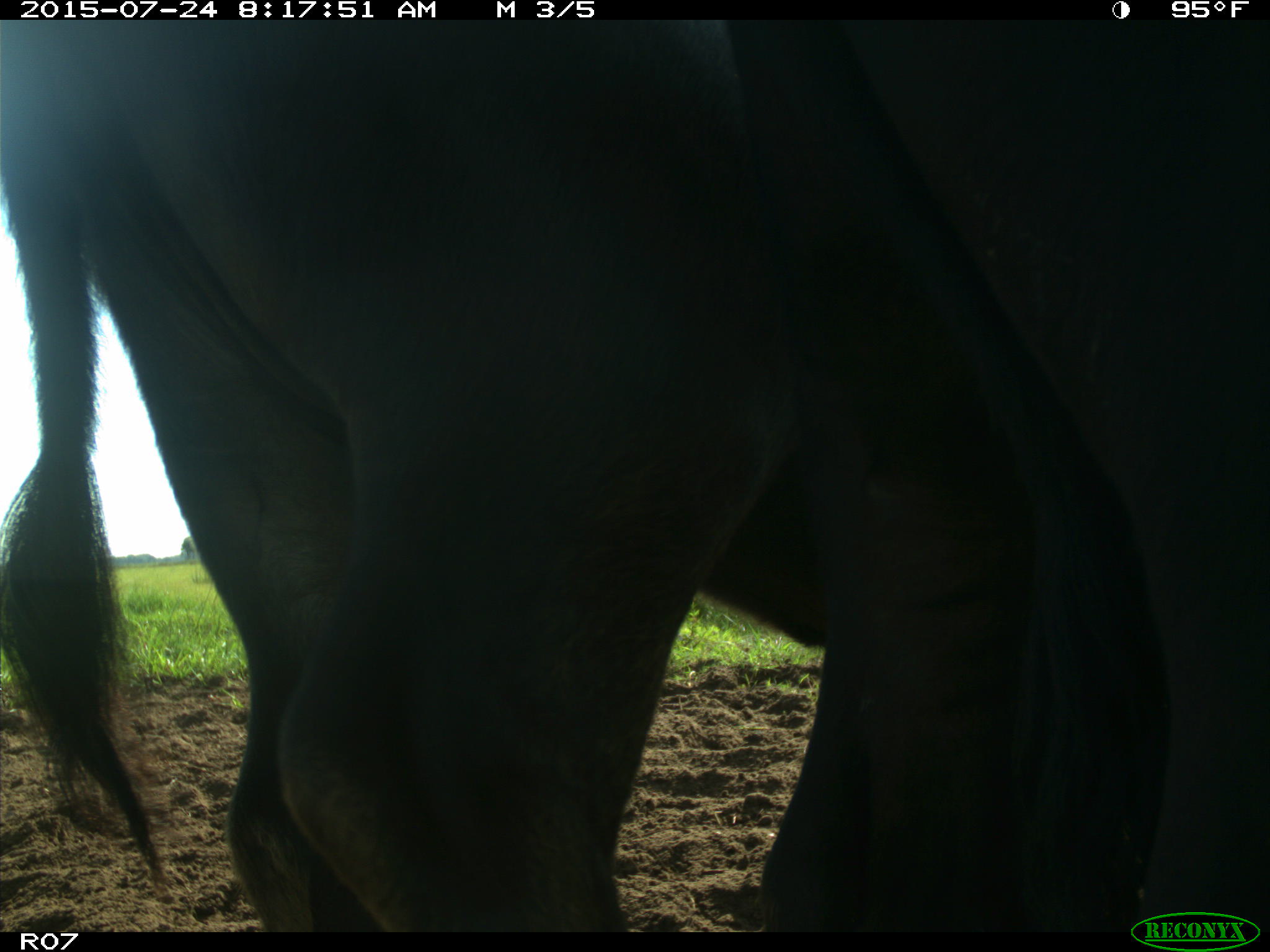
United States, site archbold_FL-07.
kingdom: Animalia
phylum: Chordata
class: Mammalia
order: Artiodactyla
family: Bovidae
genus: Bos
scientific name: Bos taurus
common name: domestic cow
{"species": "Bos taurus (domestic cow)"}